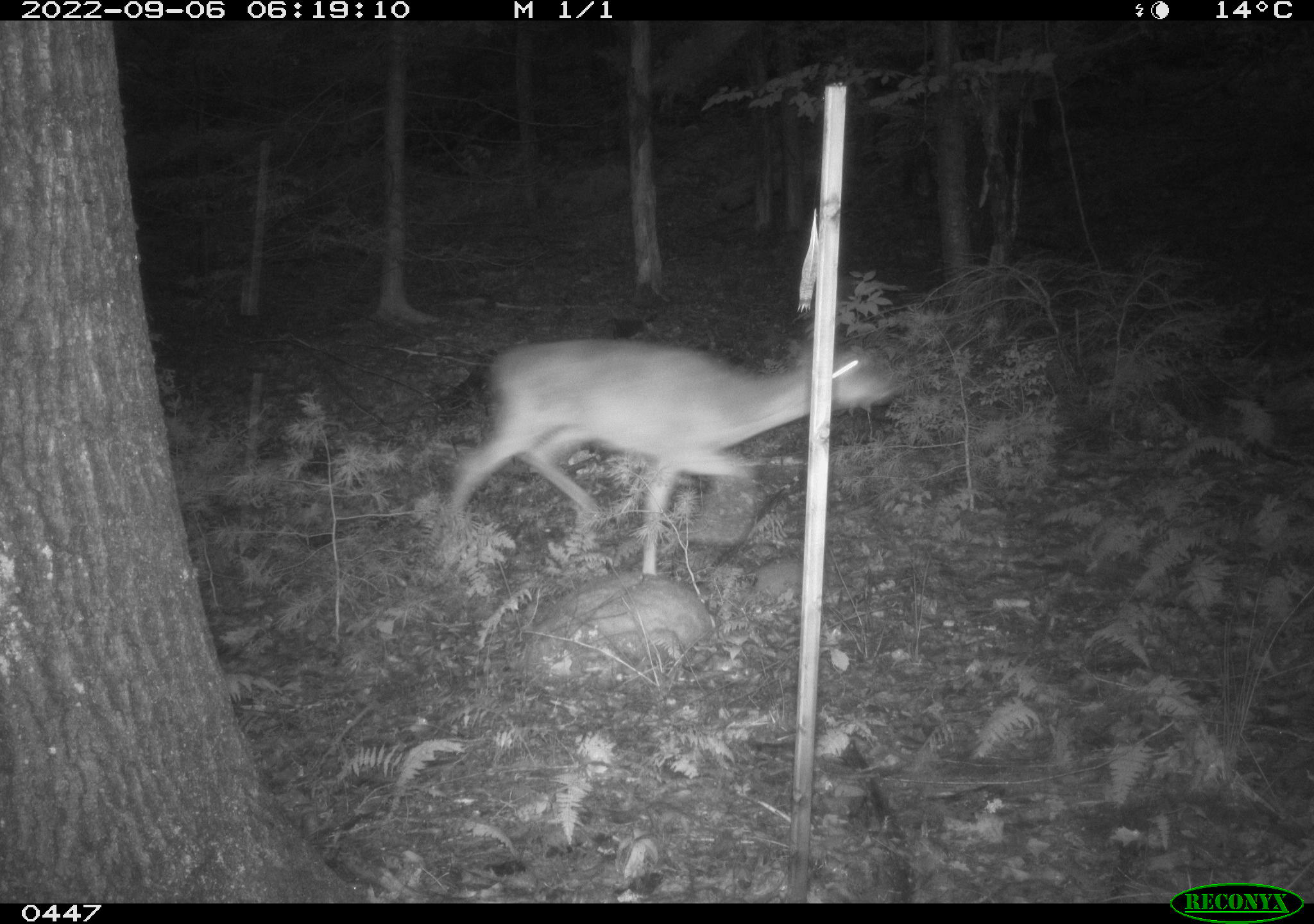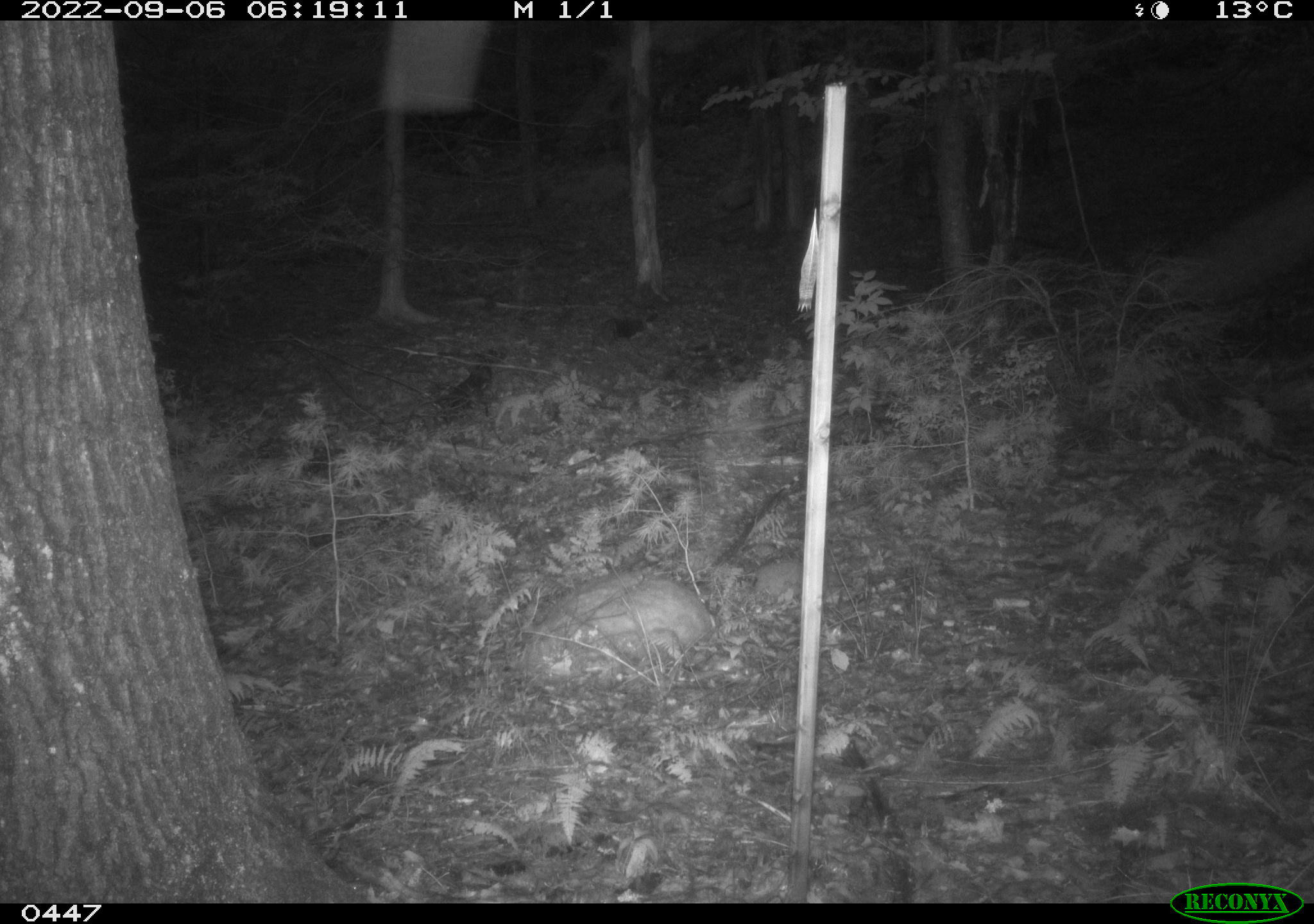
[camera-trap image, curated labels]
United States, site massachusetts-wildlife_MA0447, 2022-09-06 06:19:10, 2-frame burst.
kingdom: Animalia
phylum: Chordata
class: Mammalia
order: Artiodactyla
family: Cervidae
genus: Odocoileus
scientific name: Odocoileus virginianus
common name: white-tailed deer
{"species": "white-tailed deer (Odocoileus virginianus)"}